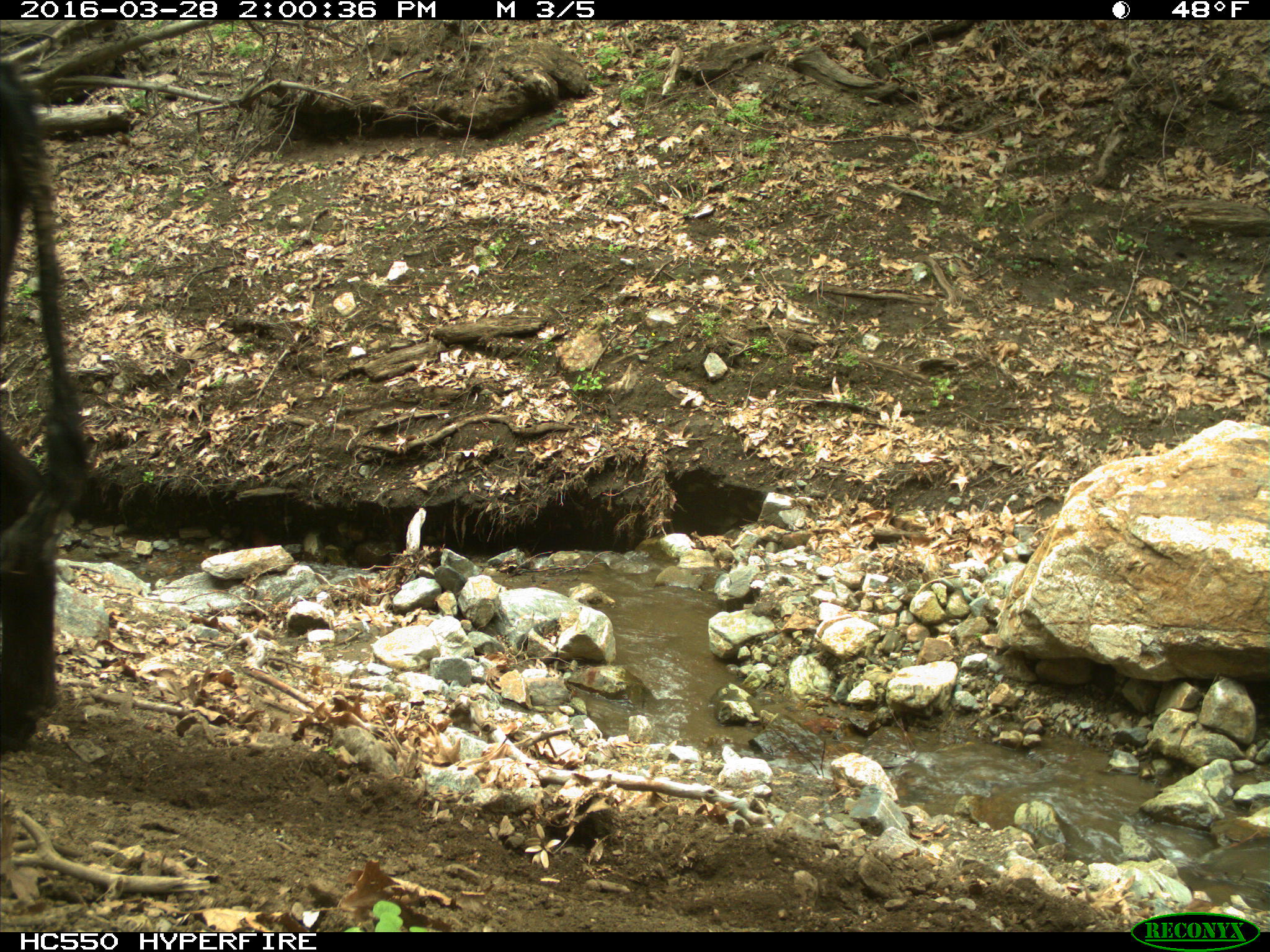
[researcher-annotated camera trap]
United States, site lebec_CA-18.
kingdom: Animalia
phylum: Chordata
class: Mammalia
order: Artiodactyla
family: Bovidae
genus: Bos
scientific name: Bos taurus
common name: domestic cow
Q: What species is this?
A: Bos taurus (domestic cow).